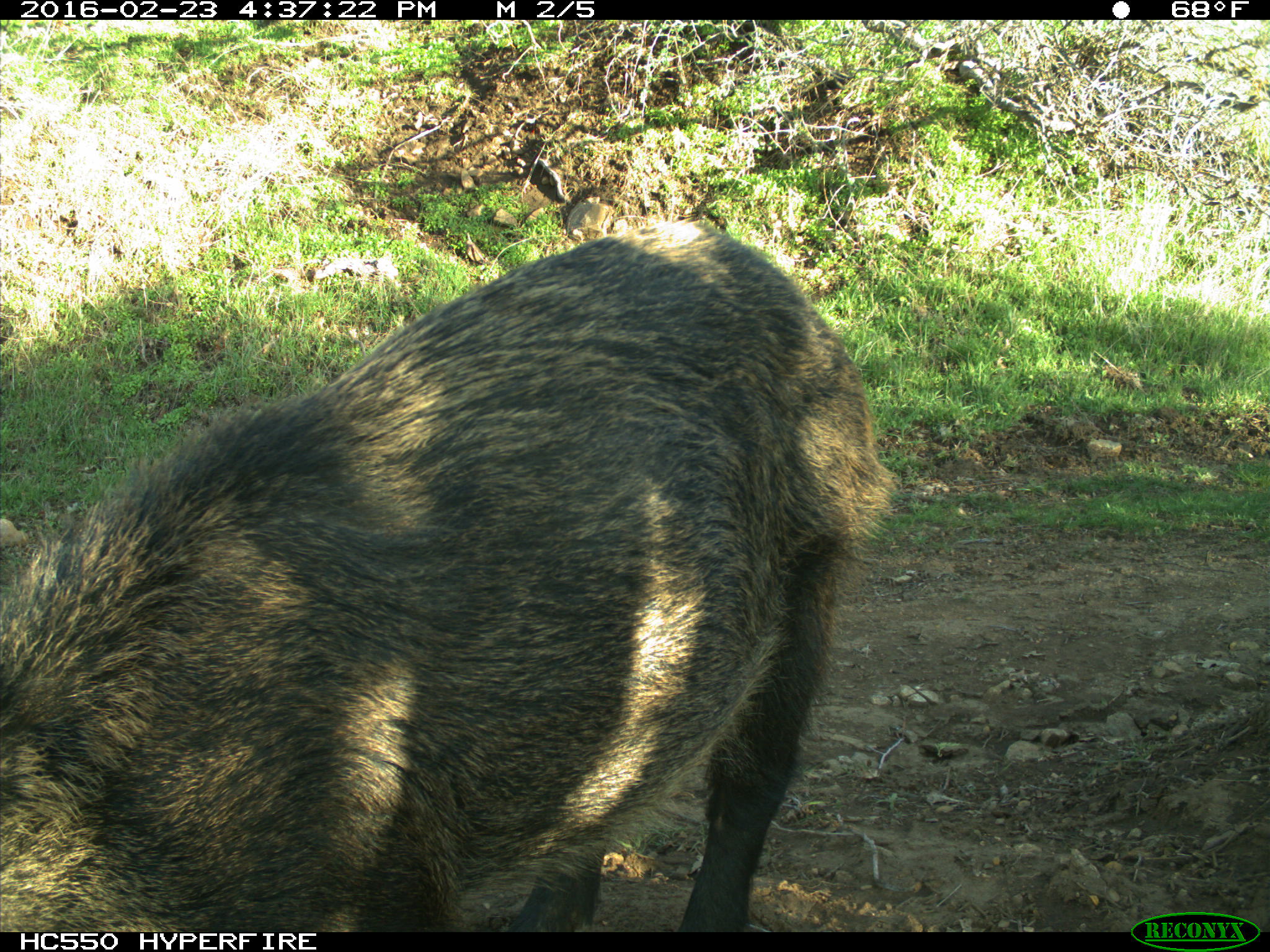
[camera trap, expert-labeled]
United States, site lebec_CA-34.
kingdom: Animalia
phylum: Chordata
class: Mammalia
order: Artiodactyla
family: Suidae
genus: Sus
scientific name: Sus scrofa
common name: wild boar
Sus scrofa (wild boar).